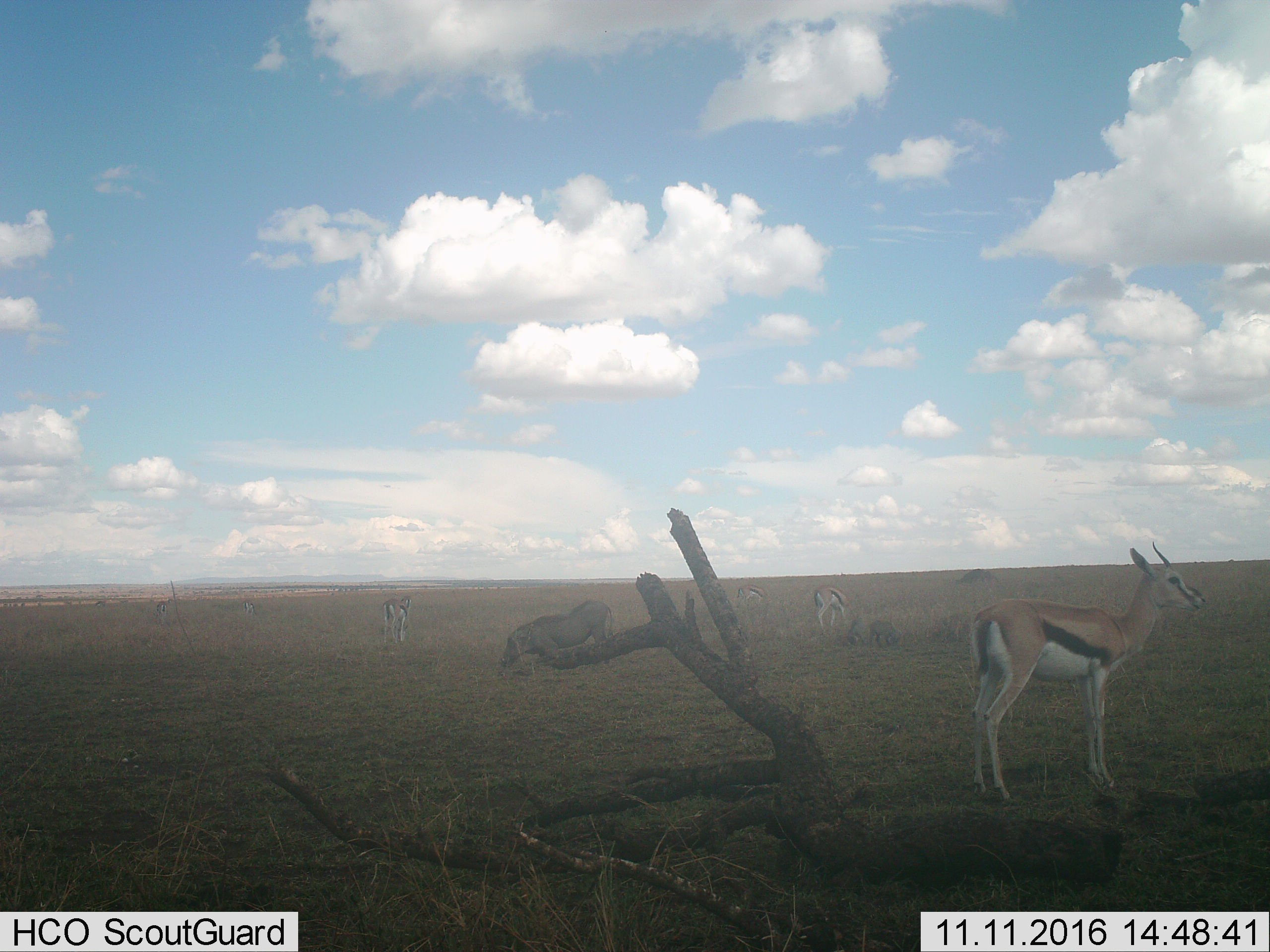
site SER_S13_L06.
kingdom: Animalia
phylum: Chordata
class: Mammalia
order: Artiodactyla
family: Bovidae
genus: Eudorcas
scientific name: Eudorcas thomsonii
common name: thomson's gazelle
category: gazellethomsons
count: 6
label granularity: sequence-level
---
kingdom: Animalia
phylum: Chordata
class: Mammalia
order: Artiodactyla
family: Suidae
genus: Phacochoerus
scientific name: Phacochoerus africanus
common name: warthog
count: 1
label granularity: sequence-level